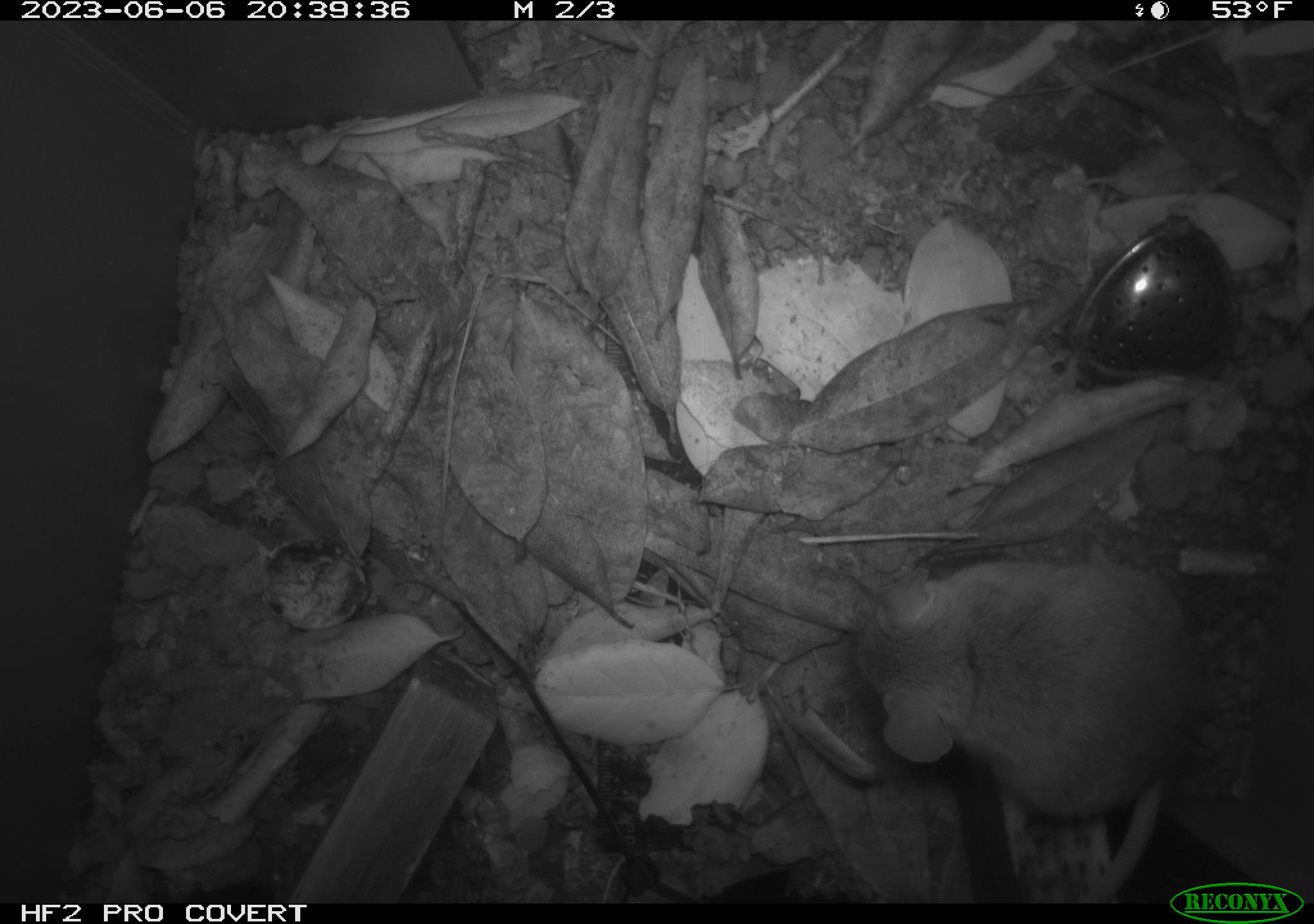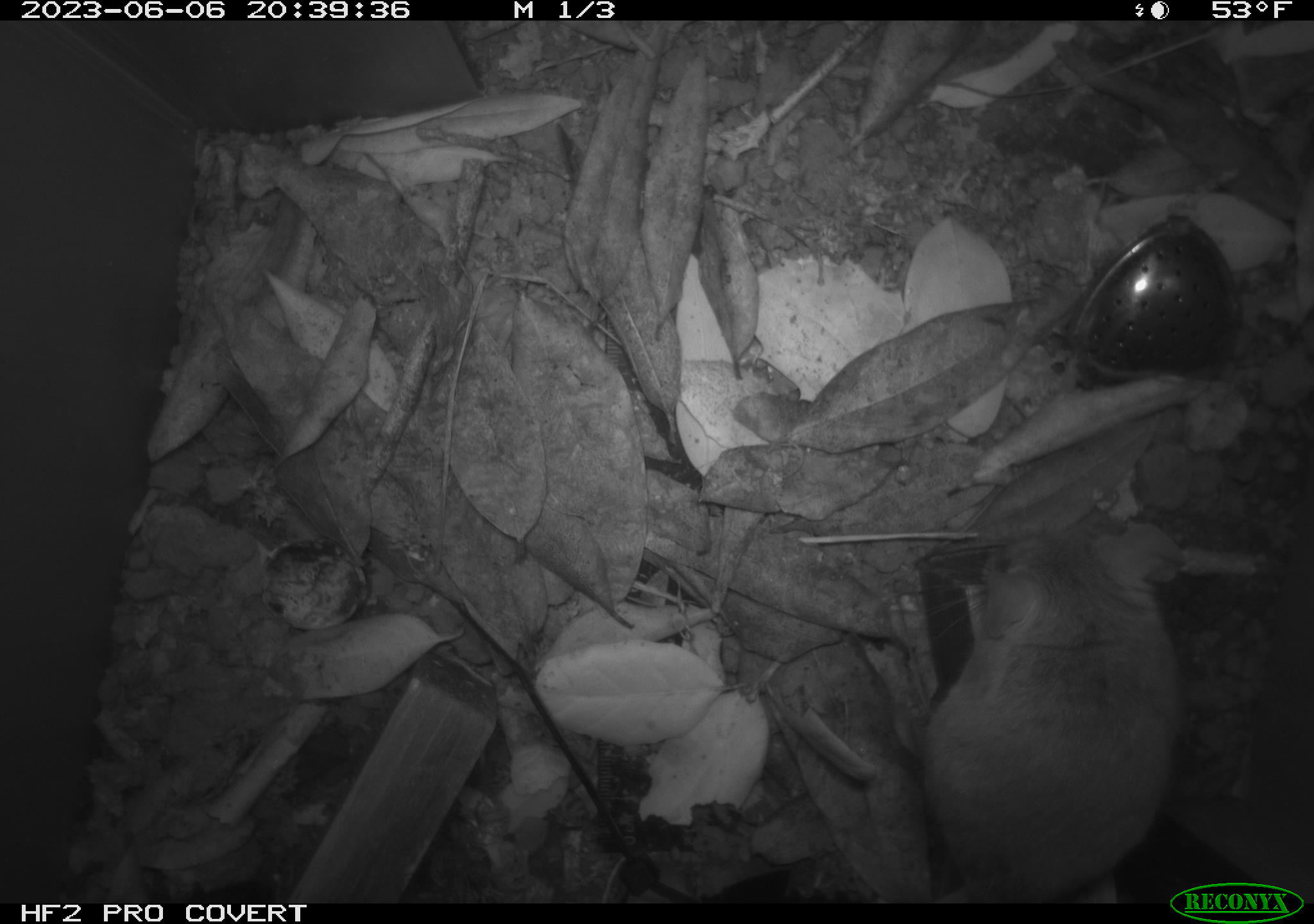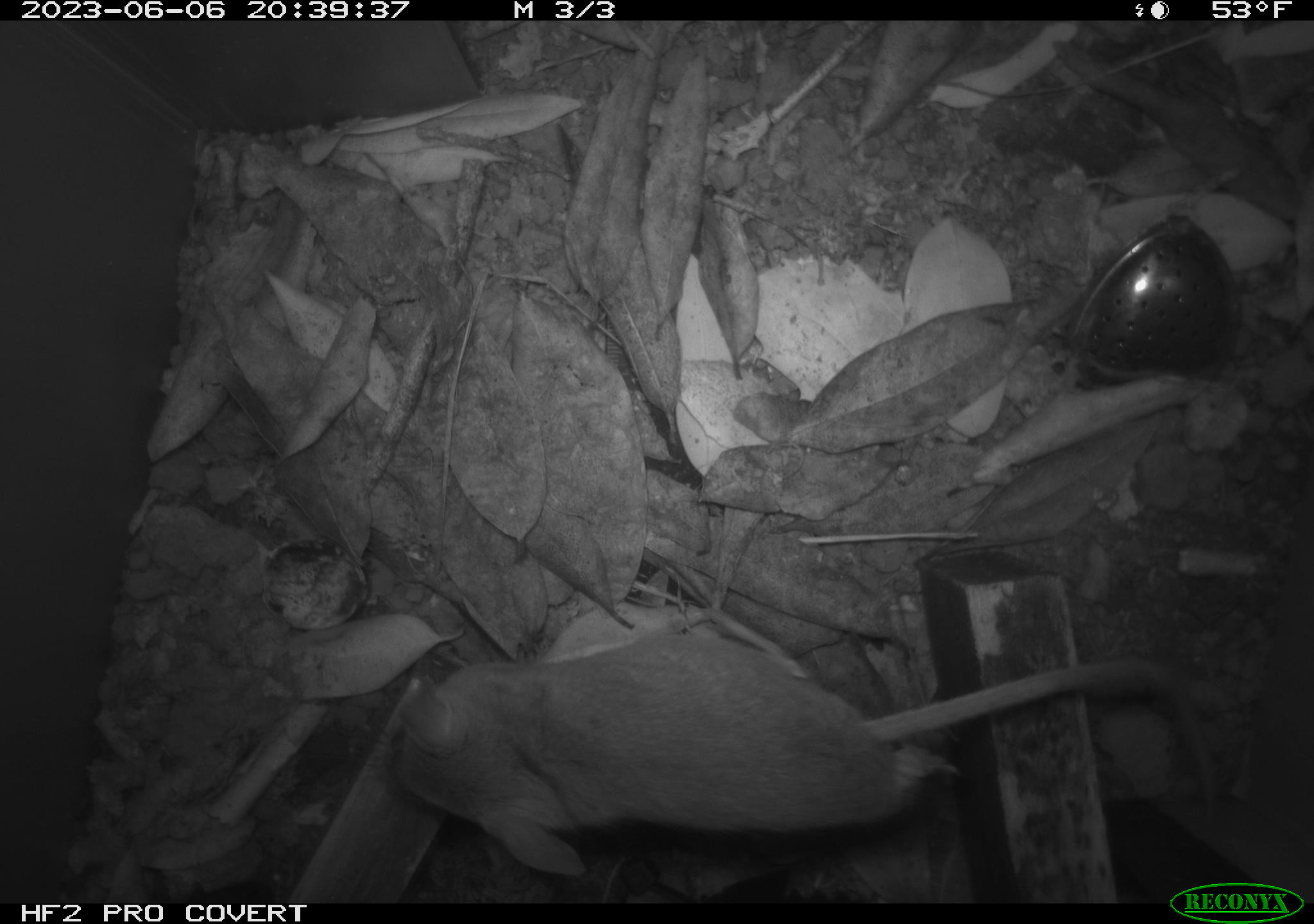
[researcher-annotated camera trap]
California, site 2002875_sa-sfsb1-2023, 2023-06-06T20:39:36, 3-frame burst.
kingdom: Animalia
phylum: Chordata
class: Mammalia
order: Rodentia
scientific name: Rodentia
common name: mouse species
Mouse species (Rodentia).